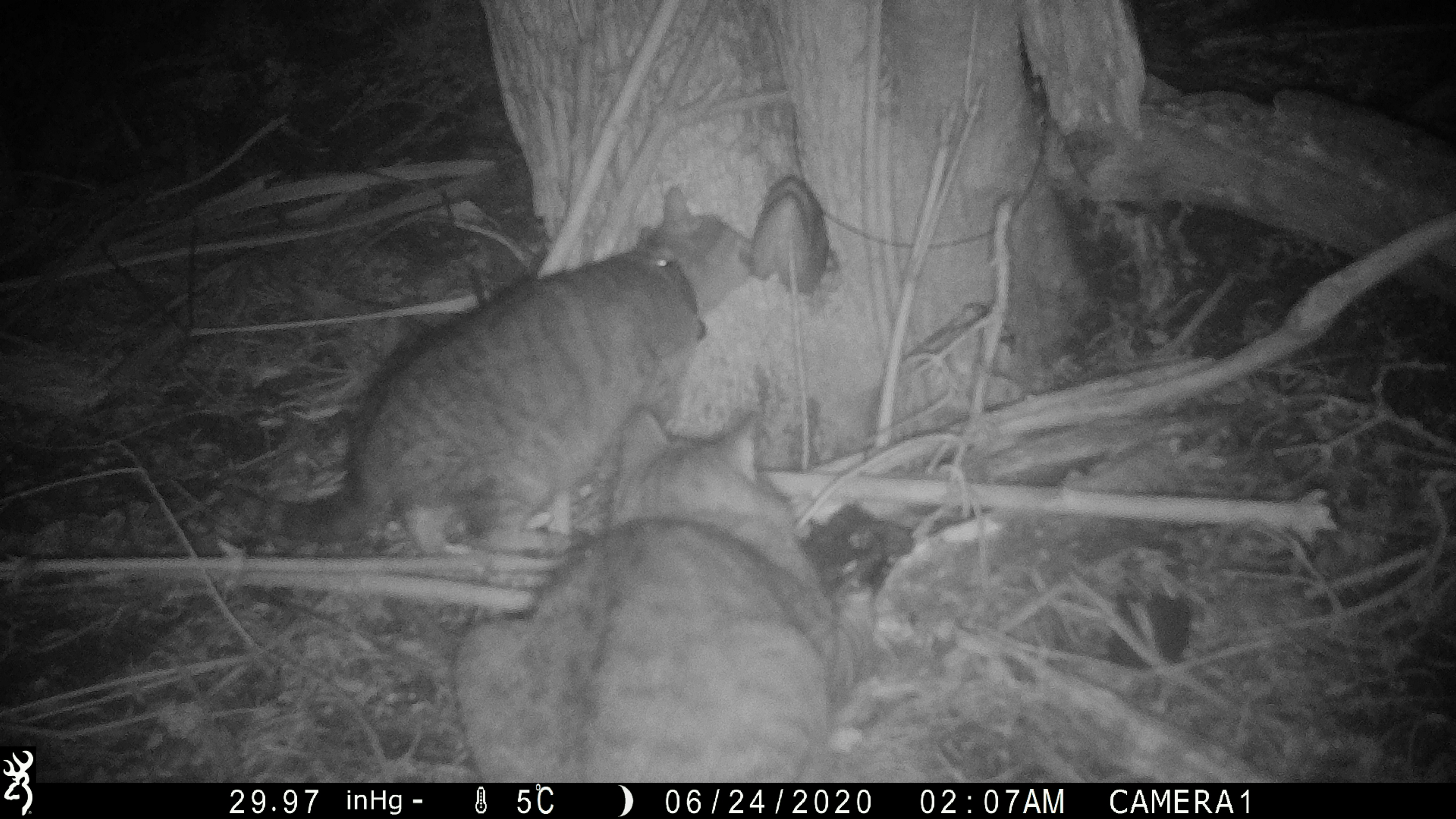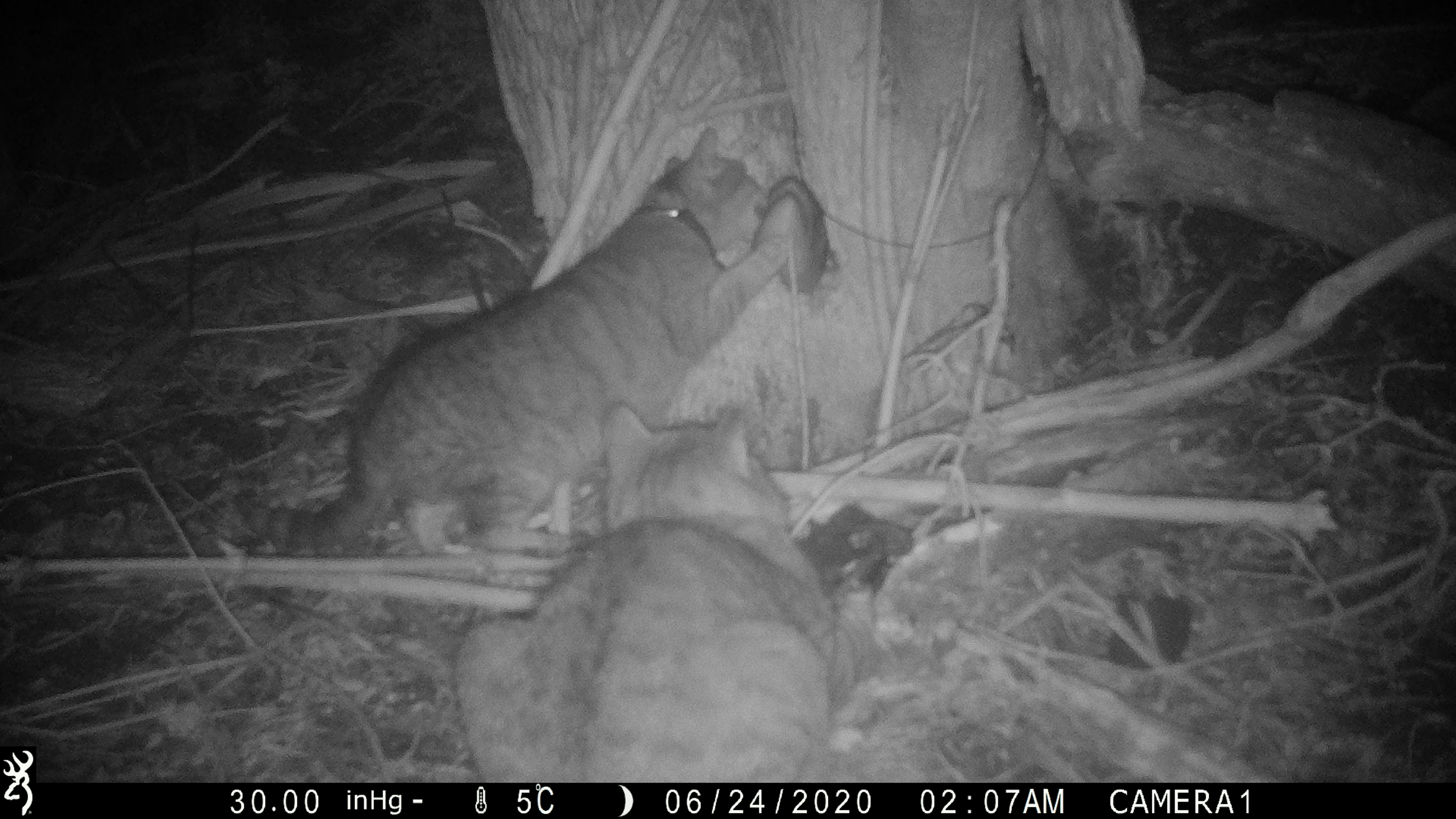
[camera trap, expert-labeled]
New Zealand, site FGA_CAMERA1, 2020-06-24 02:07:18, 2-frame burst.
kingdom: Animalia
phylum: Chordata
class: Mammalia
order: Carnivora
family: Felidae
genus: Felis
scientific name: Felis catus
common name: domestic cat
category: cat